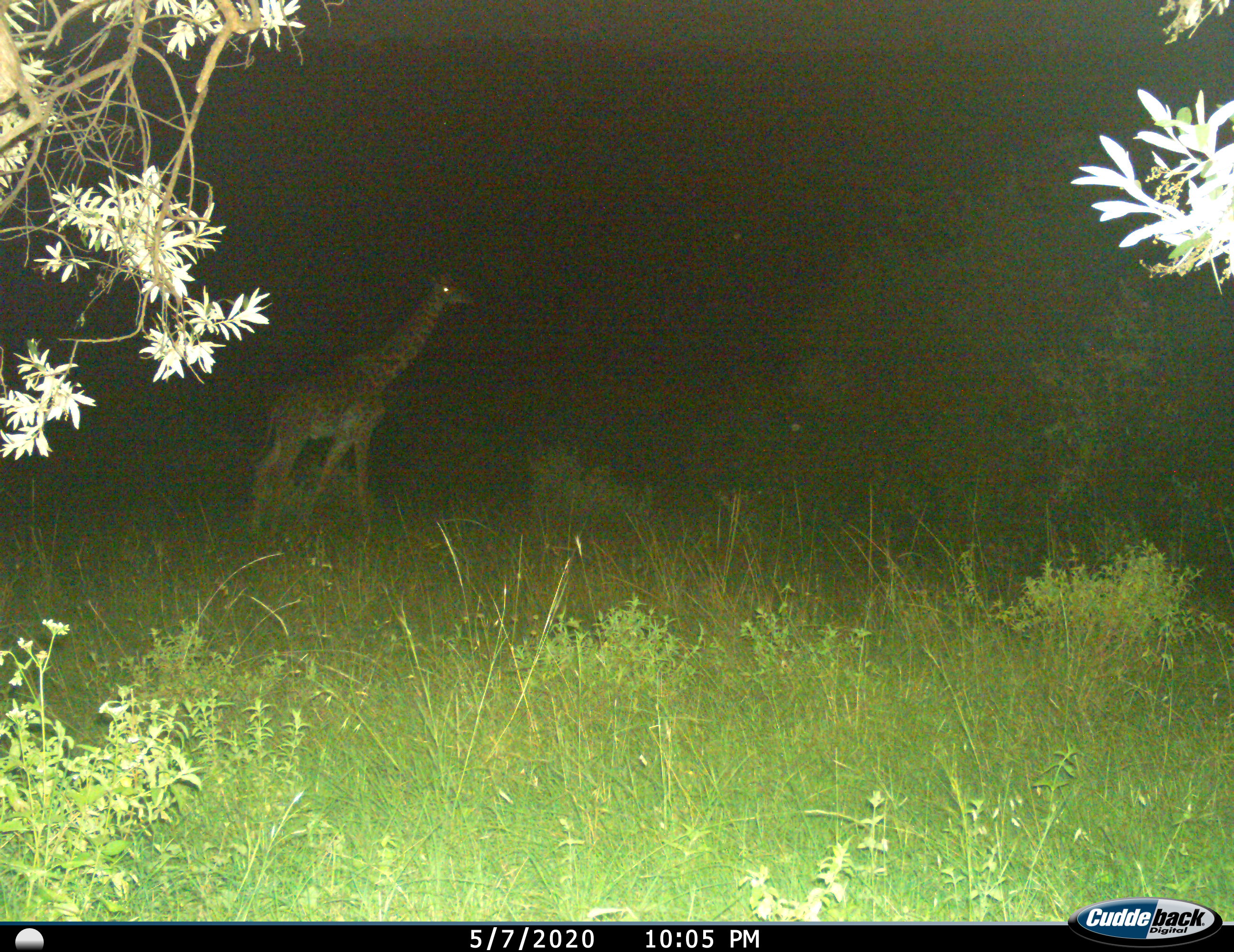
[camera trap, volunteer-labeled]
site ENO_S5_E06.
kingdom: Animalia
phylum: Chordata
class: Mammalia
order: Artiodactyla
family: Giraffidae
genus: Giraffa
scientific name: Giraffa camelopardalis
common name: giraffe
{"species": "giraffe (Giraffa camelopardalis)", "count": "1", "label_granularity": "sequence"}